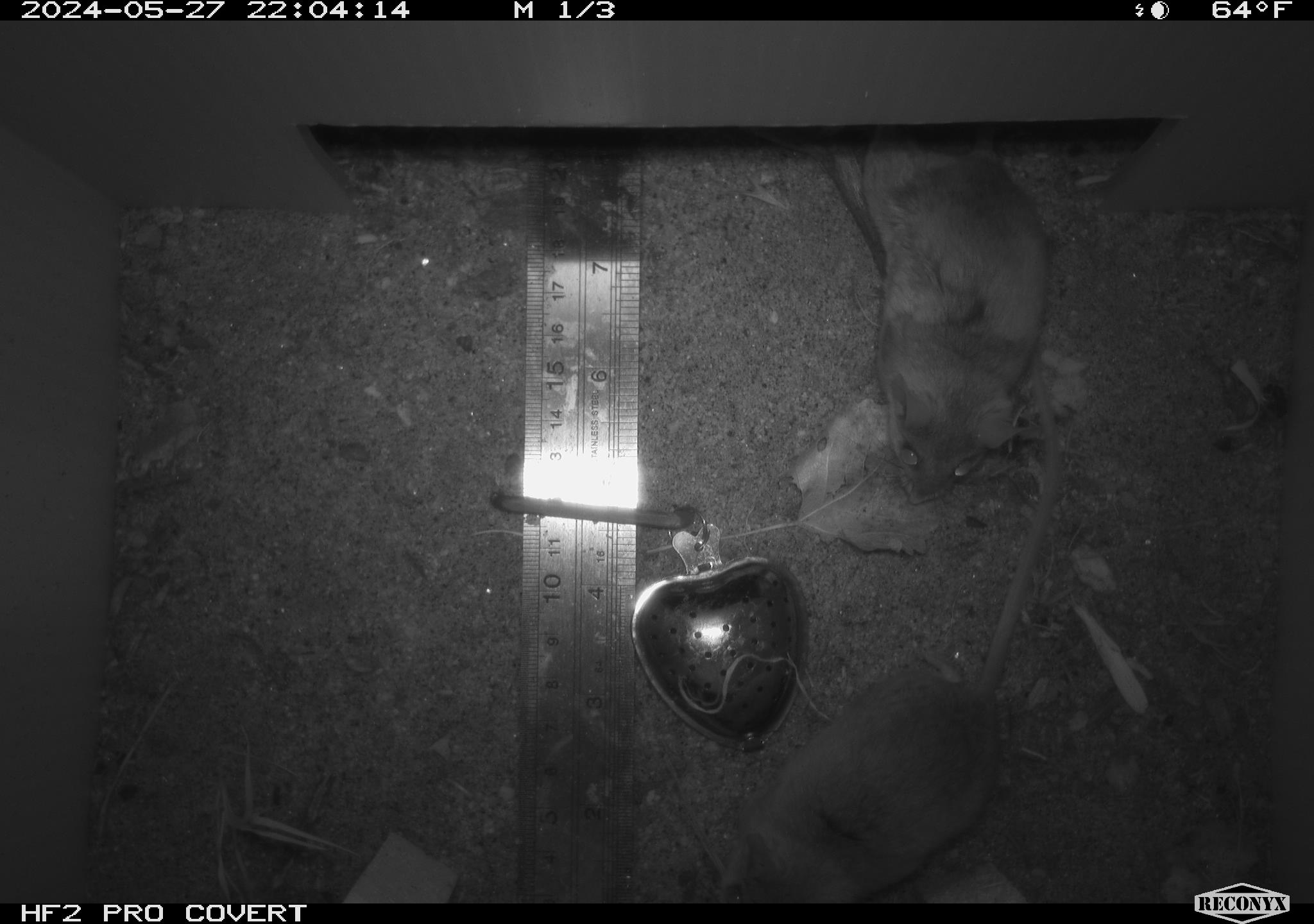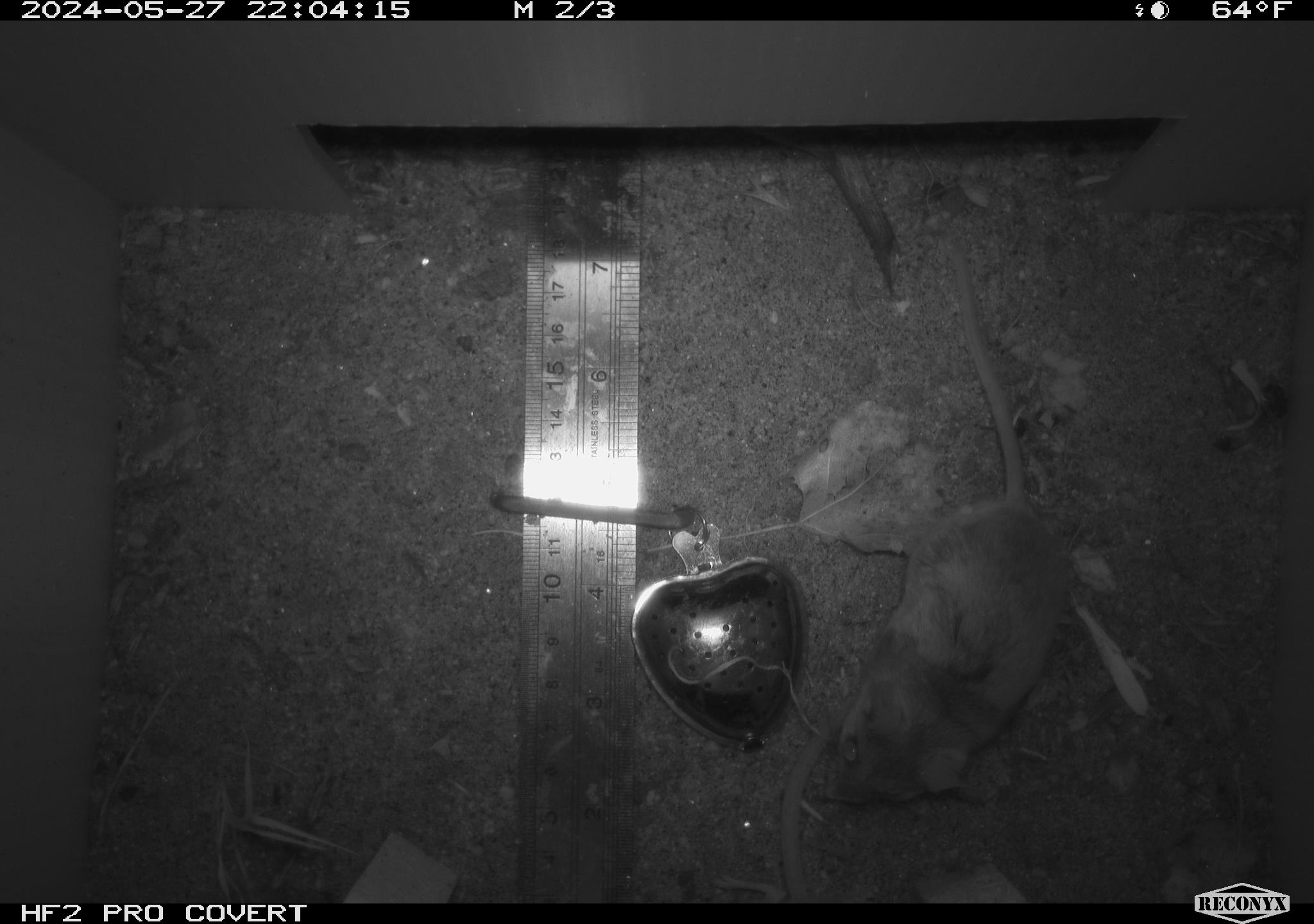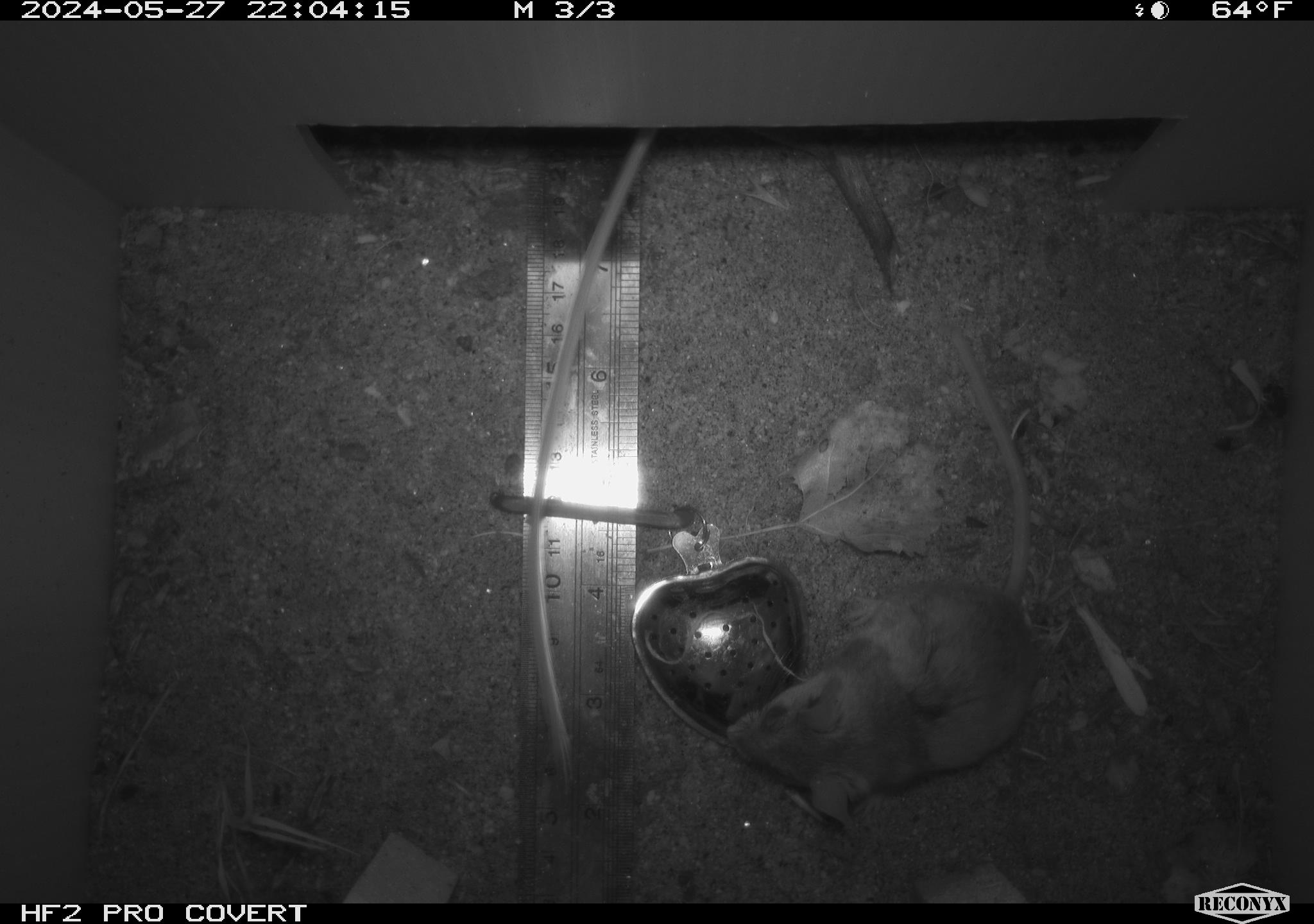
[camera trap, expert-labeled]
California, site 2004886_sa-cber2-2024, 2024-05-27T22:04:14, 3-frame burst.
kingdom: Animalia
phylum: Chordata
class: Mammalia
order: Rodentia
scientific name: Rodentia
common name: mouse species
Mouse species (Rodentia).